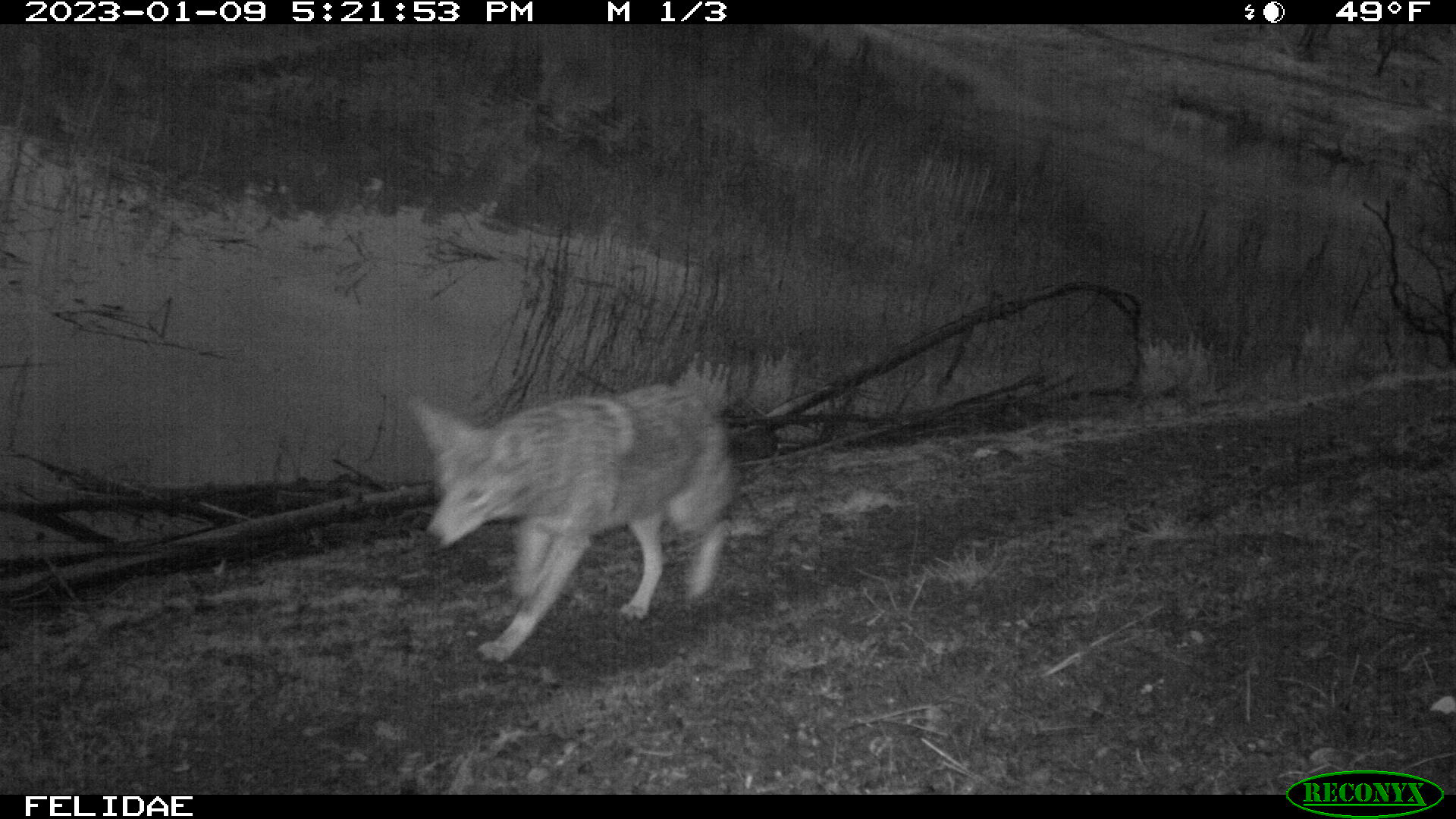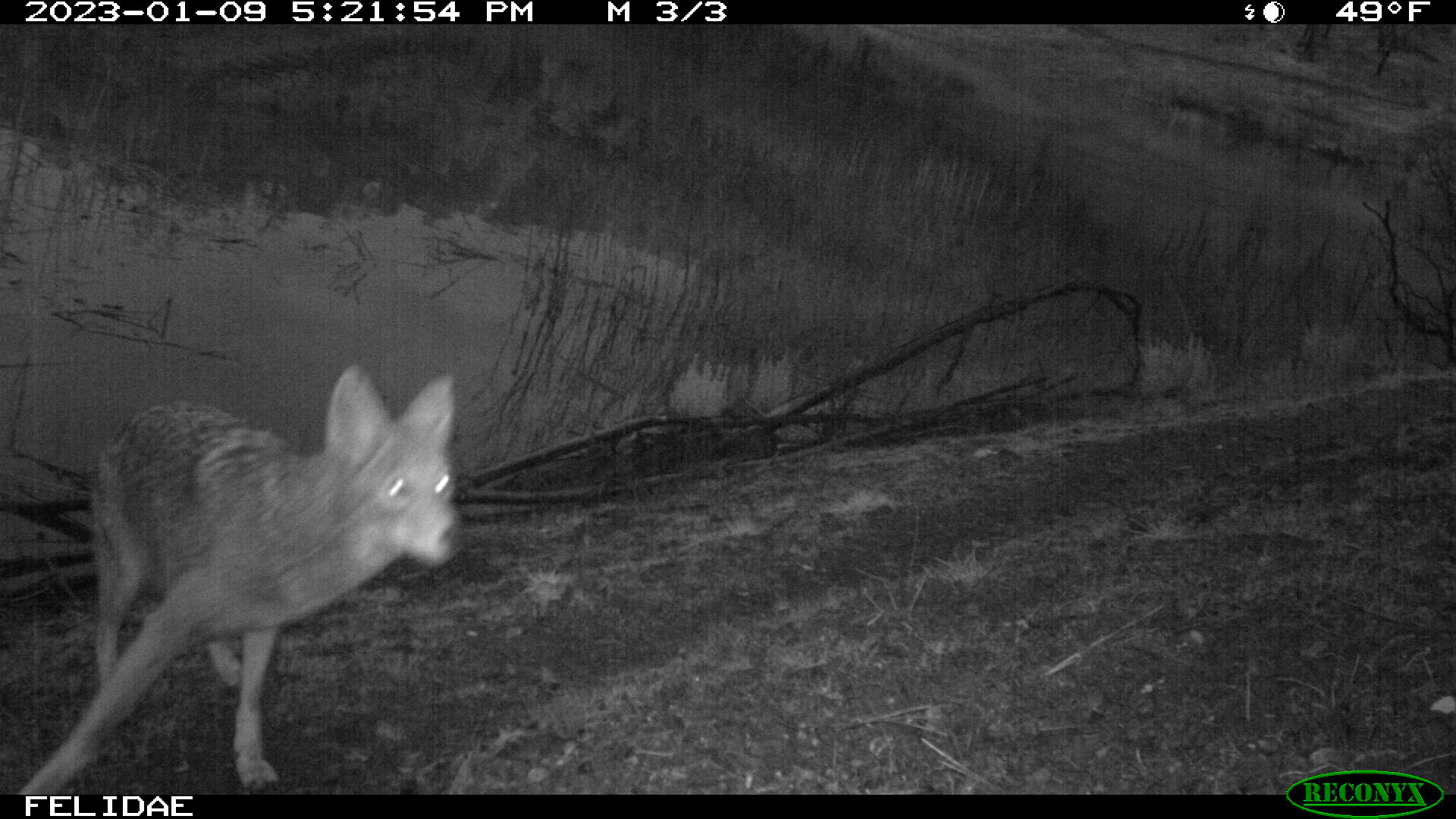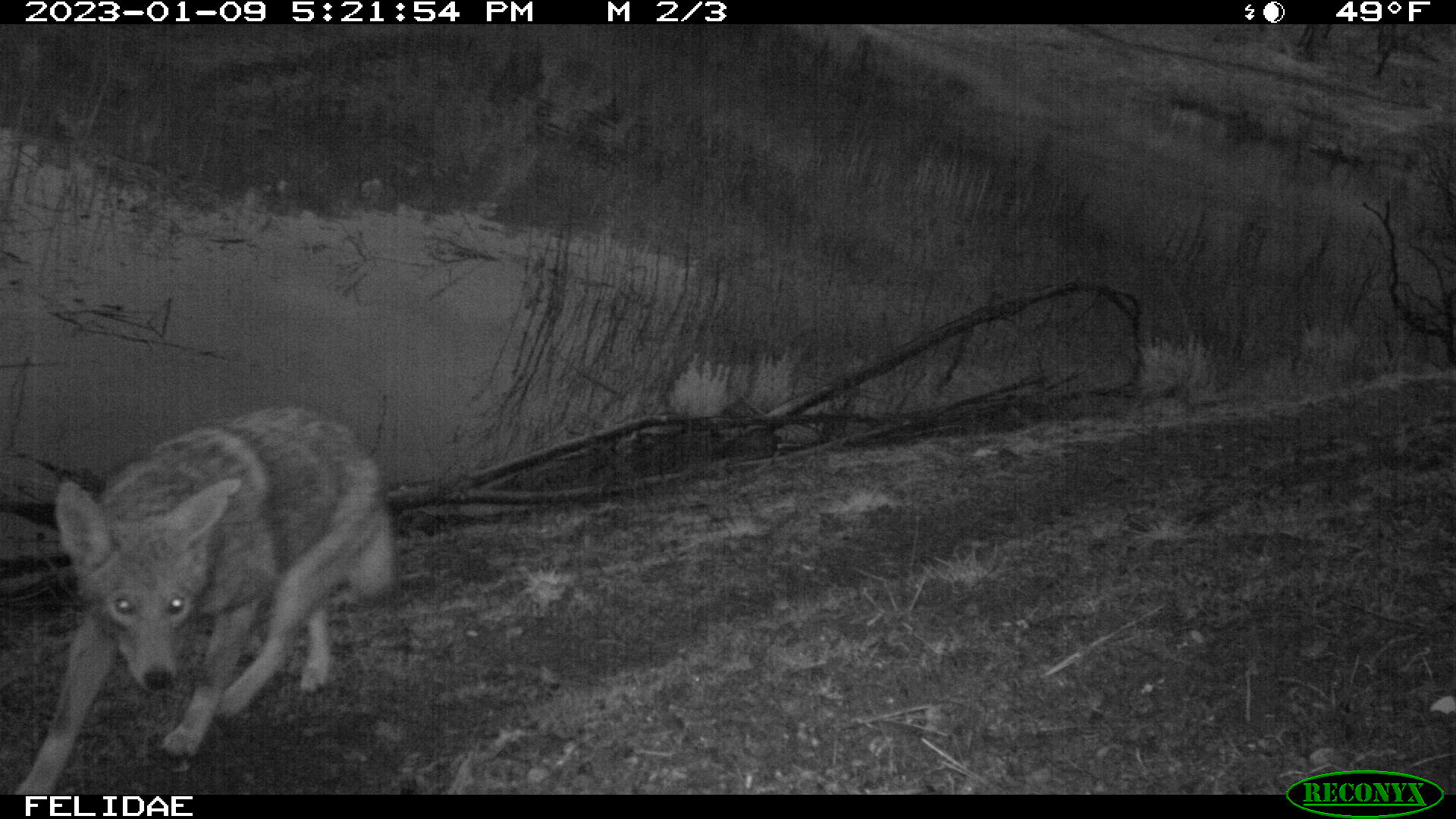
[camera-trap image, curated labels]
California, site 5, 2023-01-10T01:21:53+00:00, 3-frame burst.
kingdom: Animalia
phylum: Chordata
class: Mammalia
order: Carnivora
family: Canidae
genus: Canis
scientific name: Canis latrans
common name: coyote